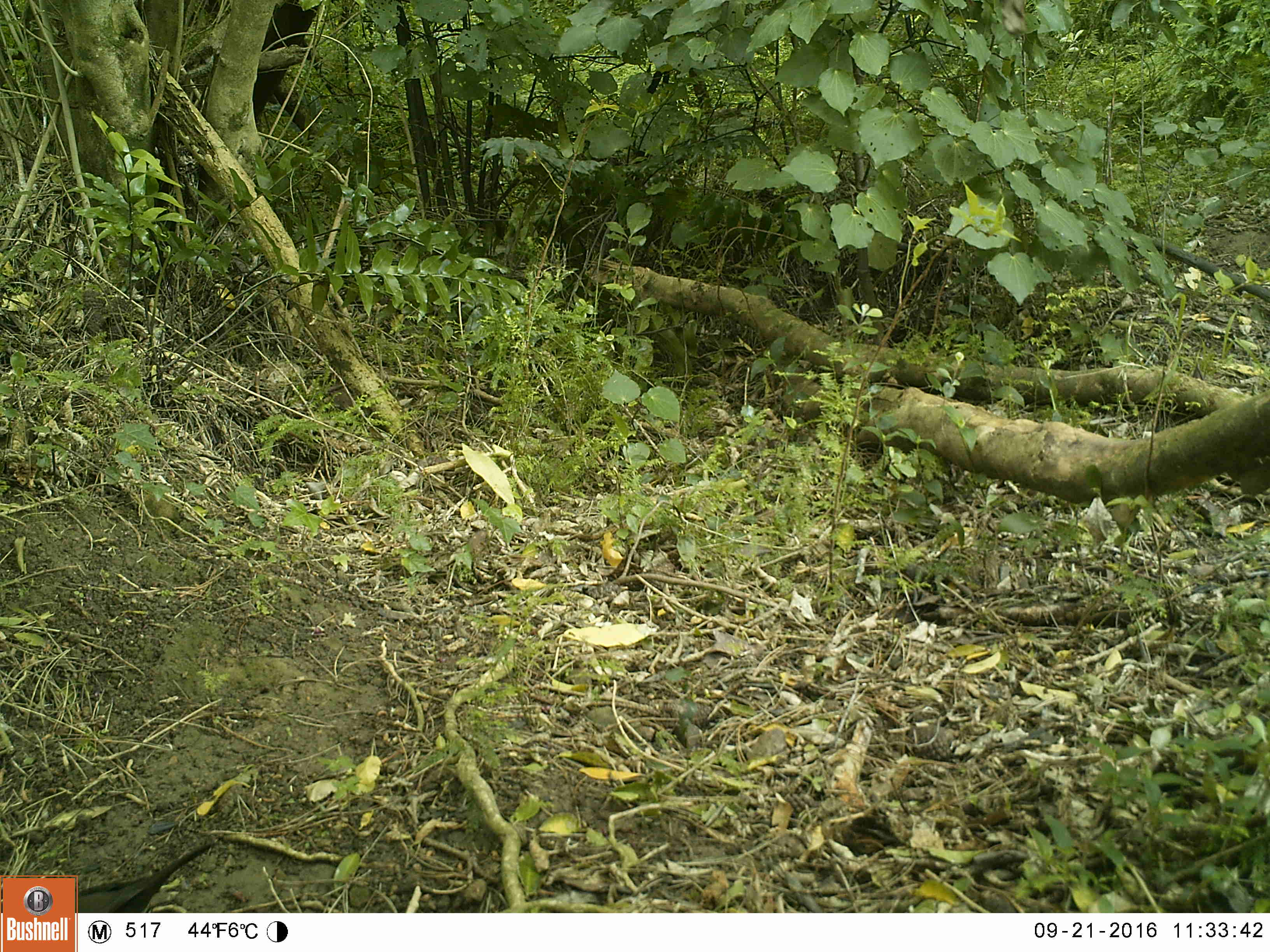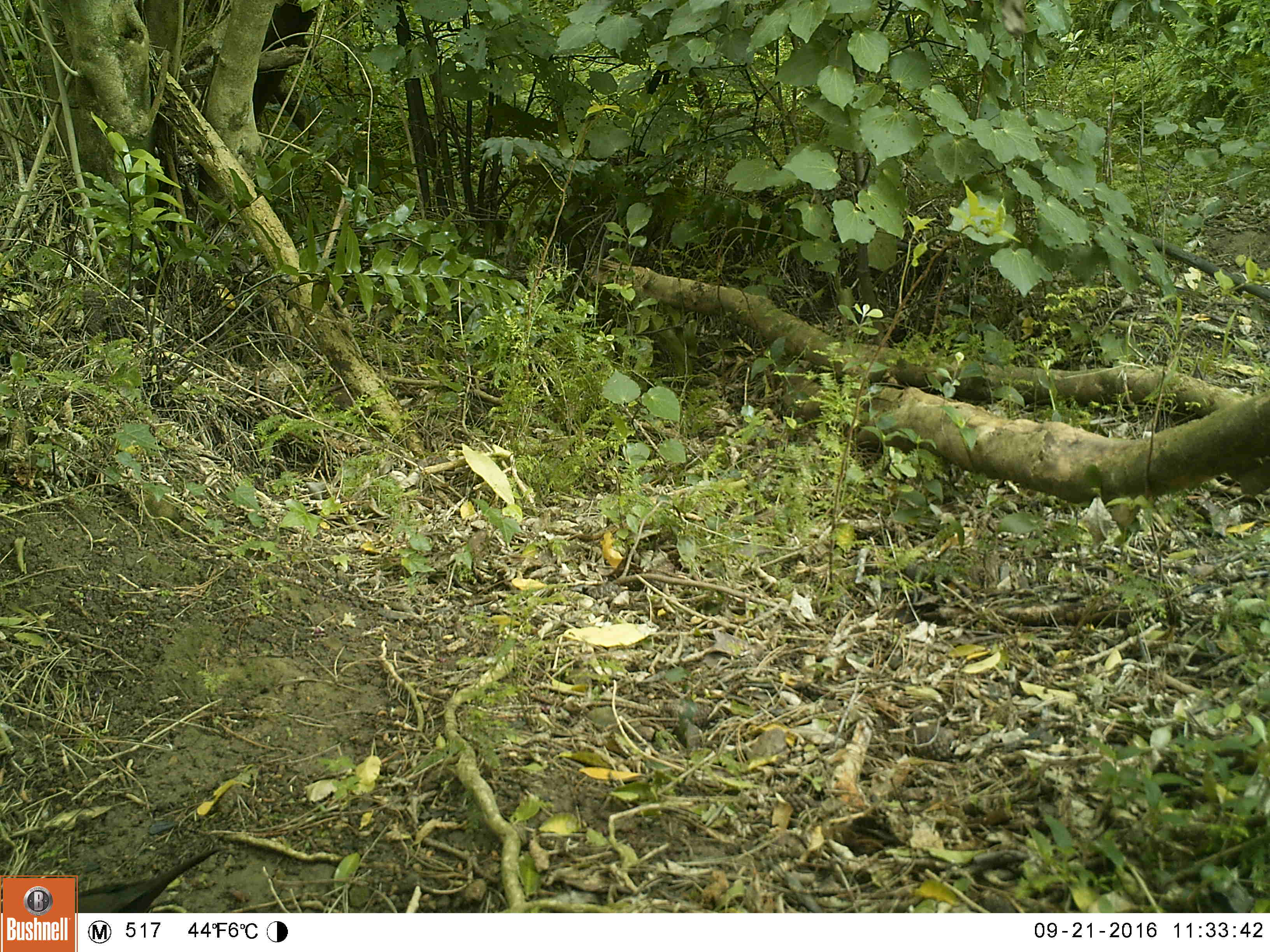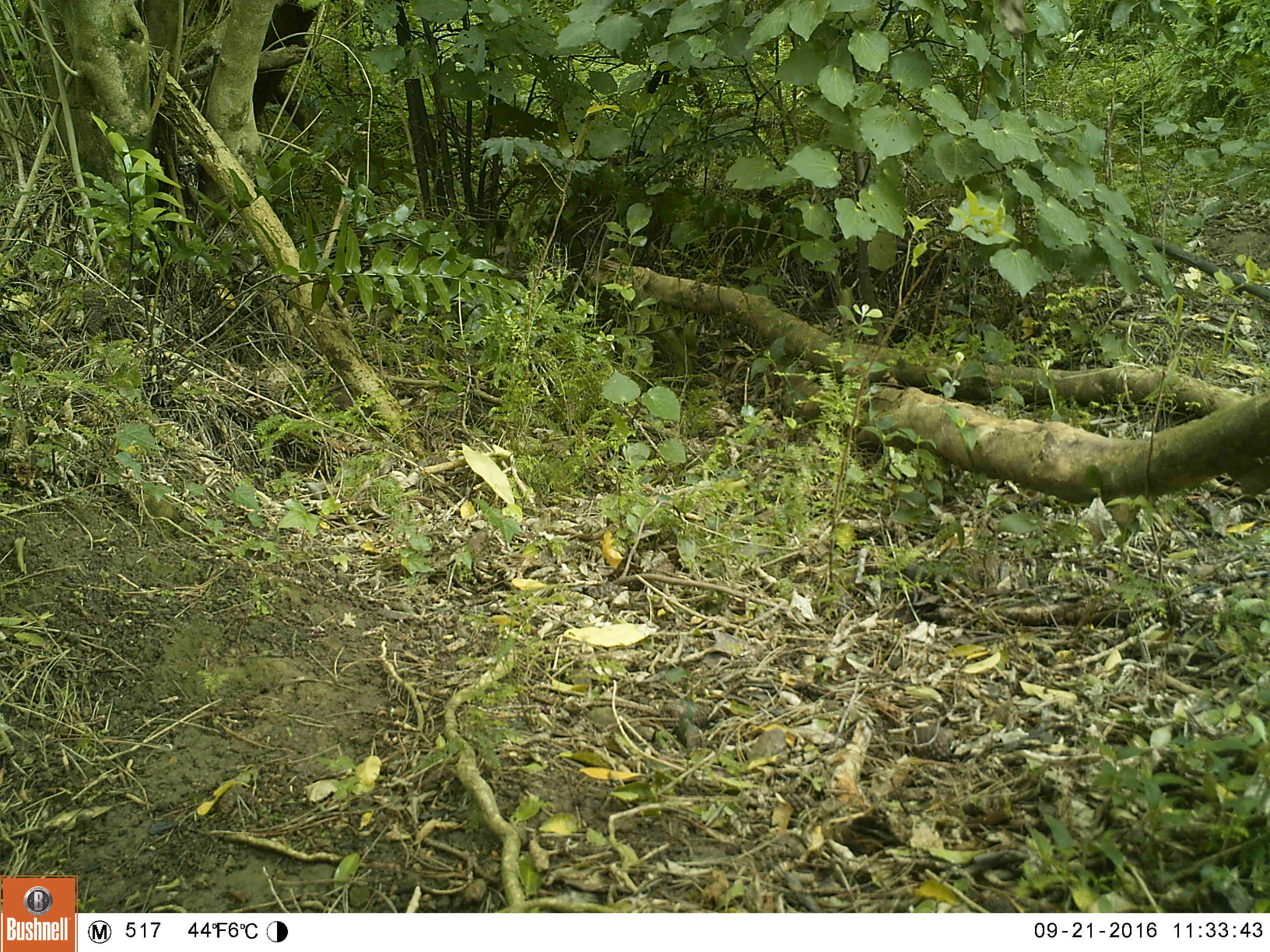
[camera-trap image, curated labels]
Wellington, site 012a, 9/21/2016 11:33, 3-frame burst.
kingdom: Animalia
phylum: Chordata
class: Aves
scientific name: Aves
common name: bird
Bird (Aves).